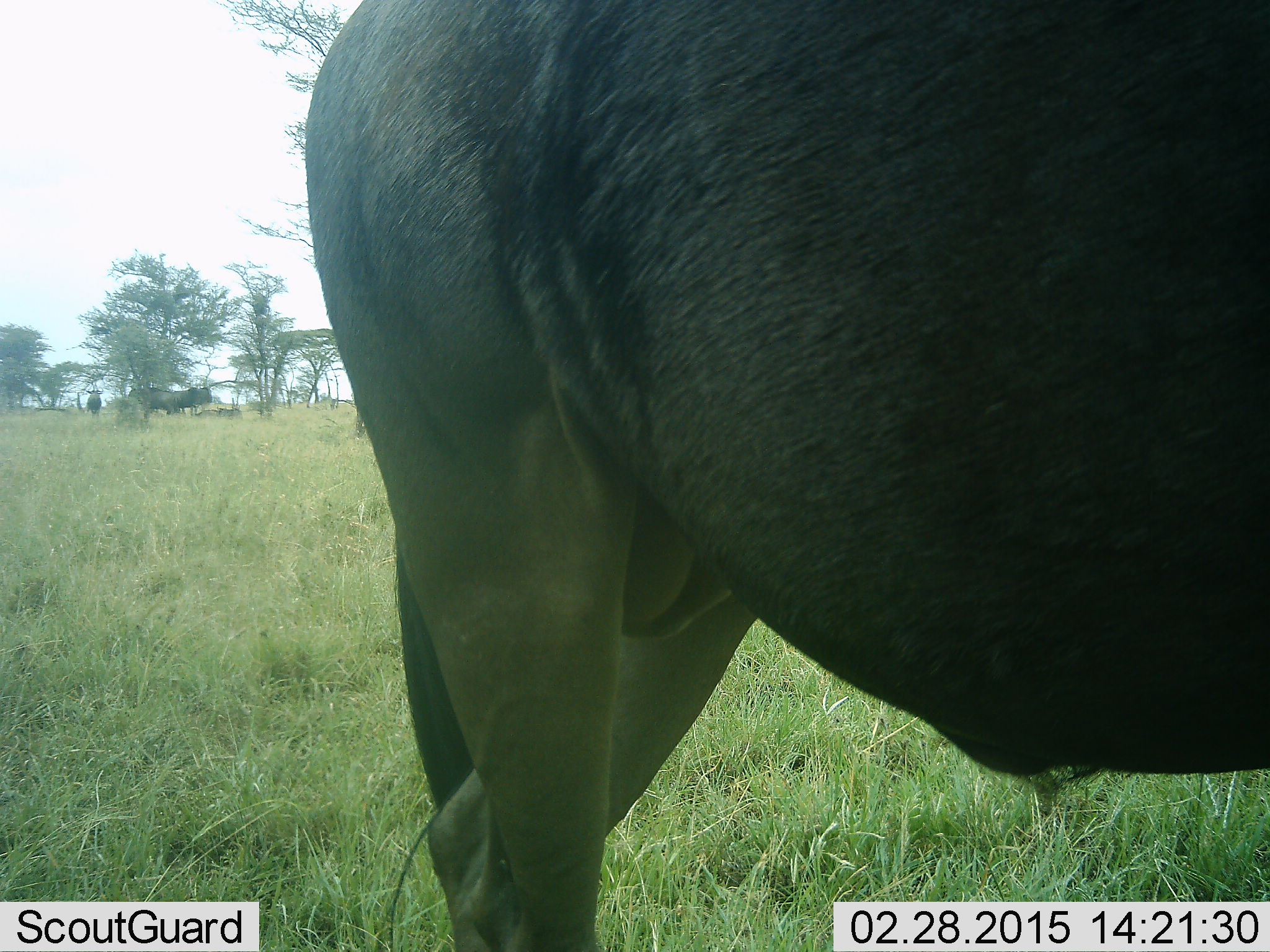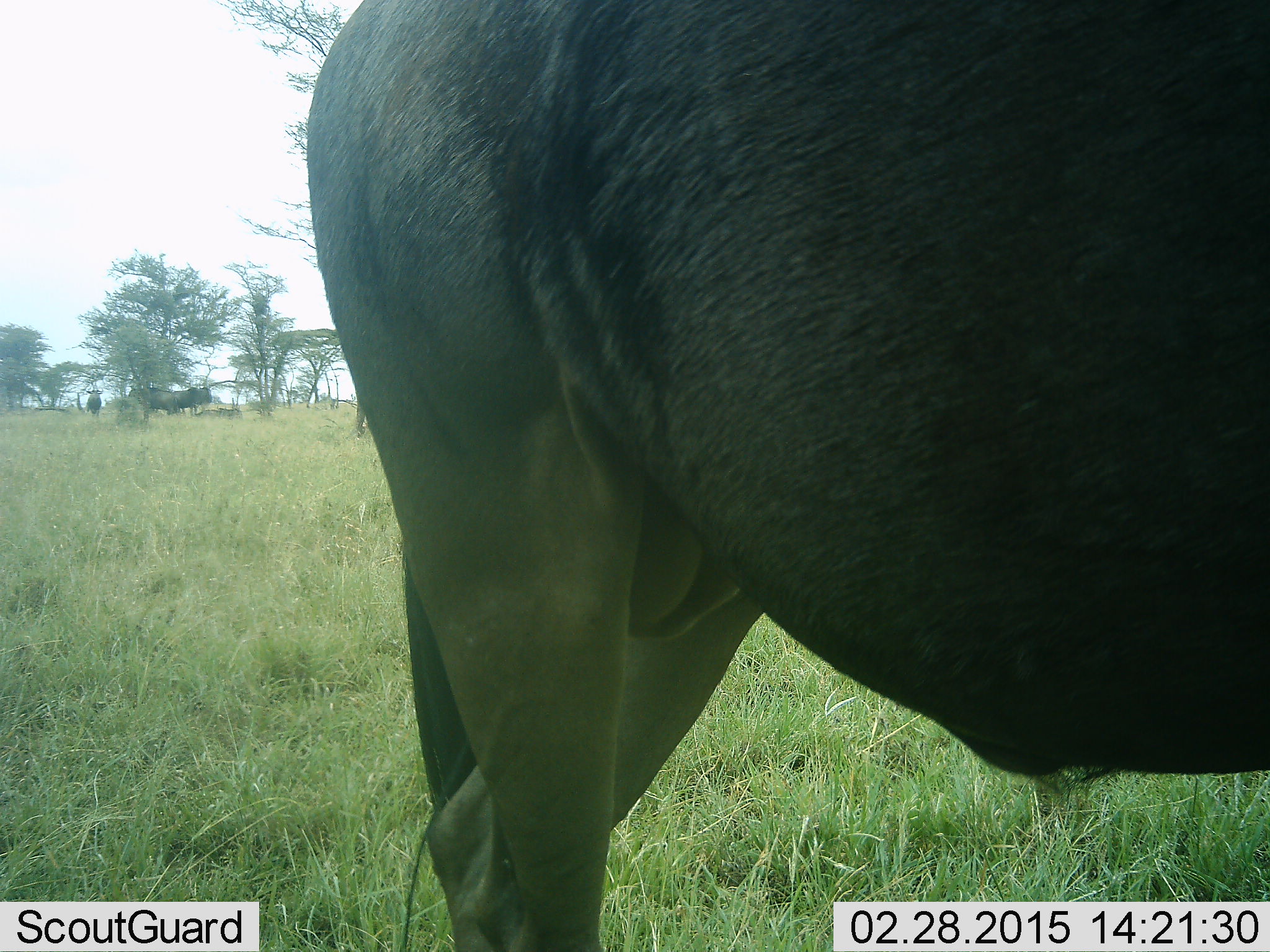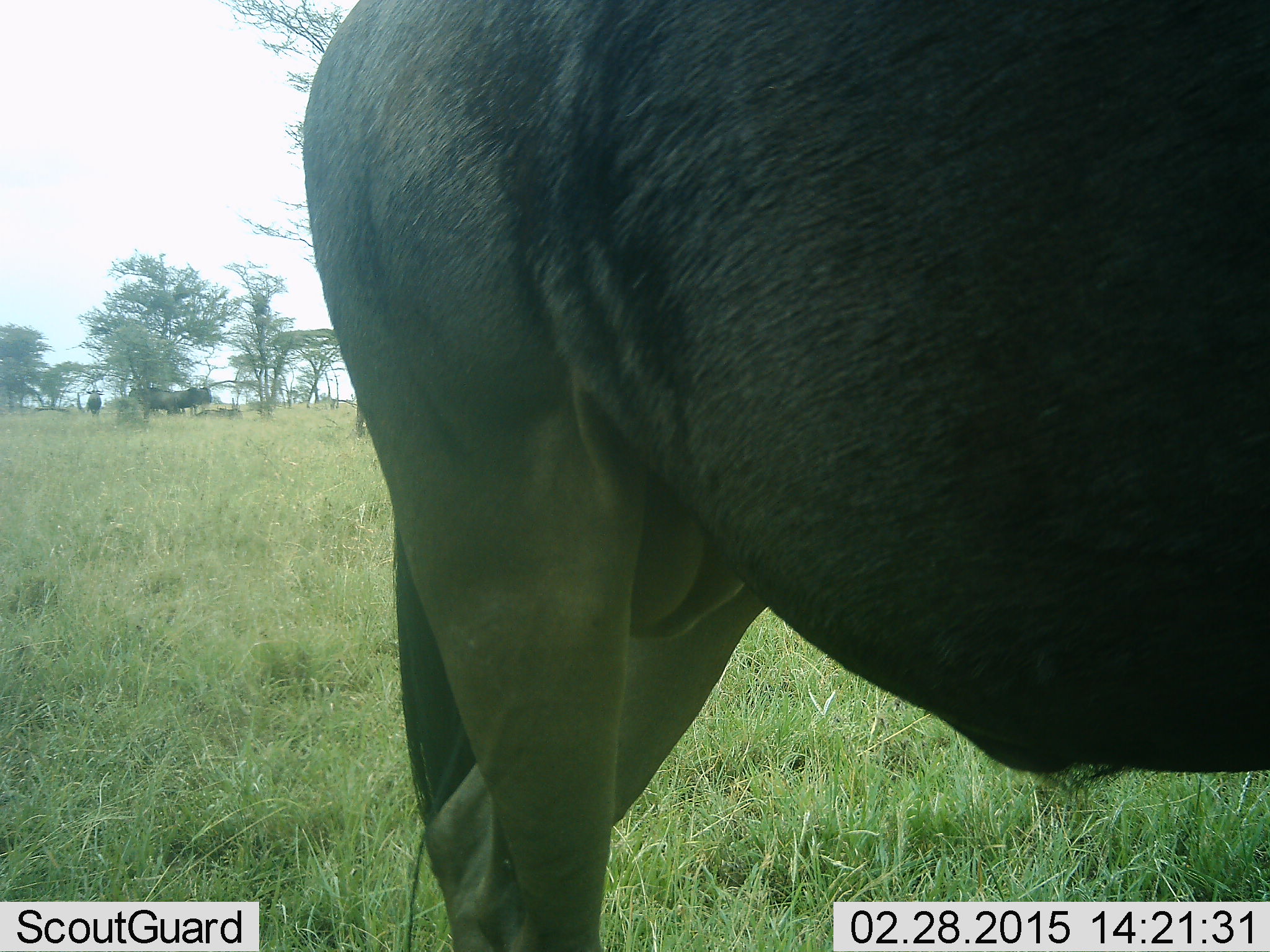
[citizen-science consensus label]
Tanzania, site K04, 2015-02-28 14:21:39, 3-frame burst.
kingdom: Animalia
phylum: Chordata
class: Mammalia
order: Artiodactyla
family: Bovidae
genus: Connochaetes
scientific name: Connochaetes taurinus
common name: blue wildebeest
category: wildebeest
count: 1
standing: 90%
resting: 10%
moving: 0%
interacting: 0%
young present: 0%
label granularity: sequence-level